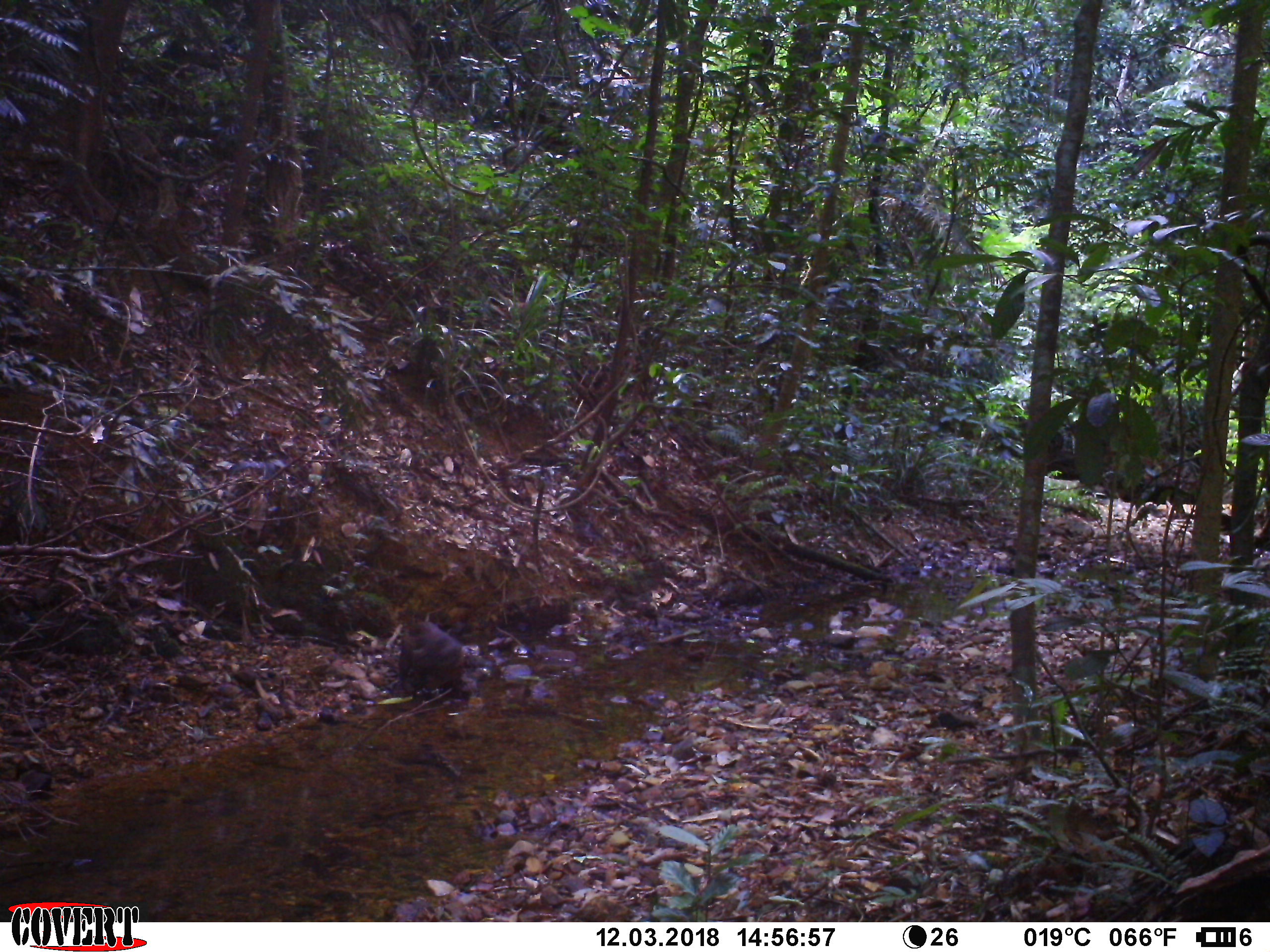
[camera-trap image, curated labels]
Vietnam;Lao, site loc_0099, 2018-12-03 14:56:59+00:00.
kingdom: Animalia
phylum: Chordata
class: Mammalia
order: Primates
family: Cercopithecidae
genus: Macaca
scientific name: Macaca arctoides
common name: stump-tailed macaque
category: stump tailed macaque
Stump tailed macaque (stump-tailed macaque) (Macaca arctoides). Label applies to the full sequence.